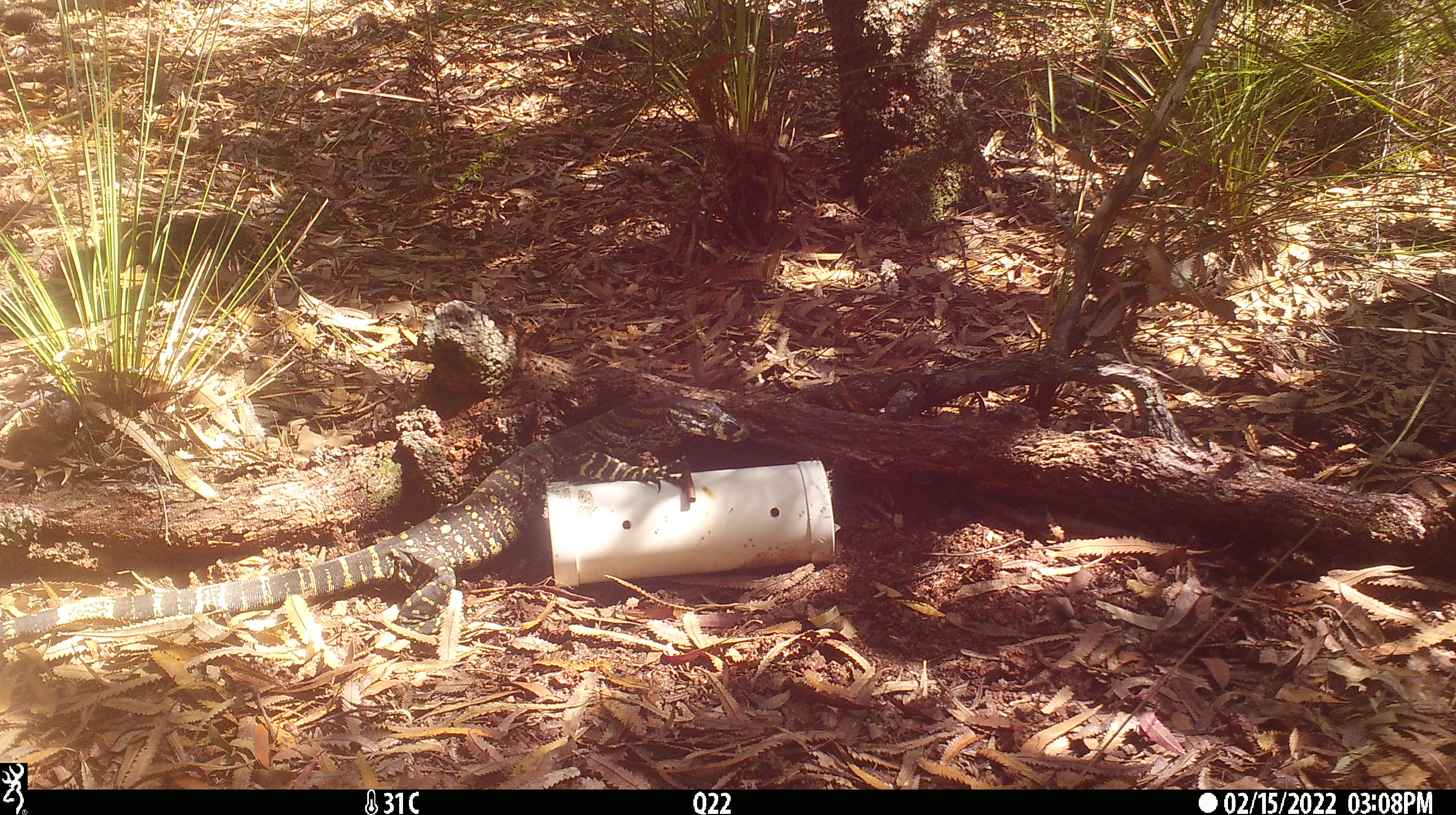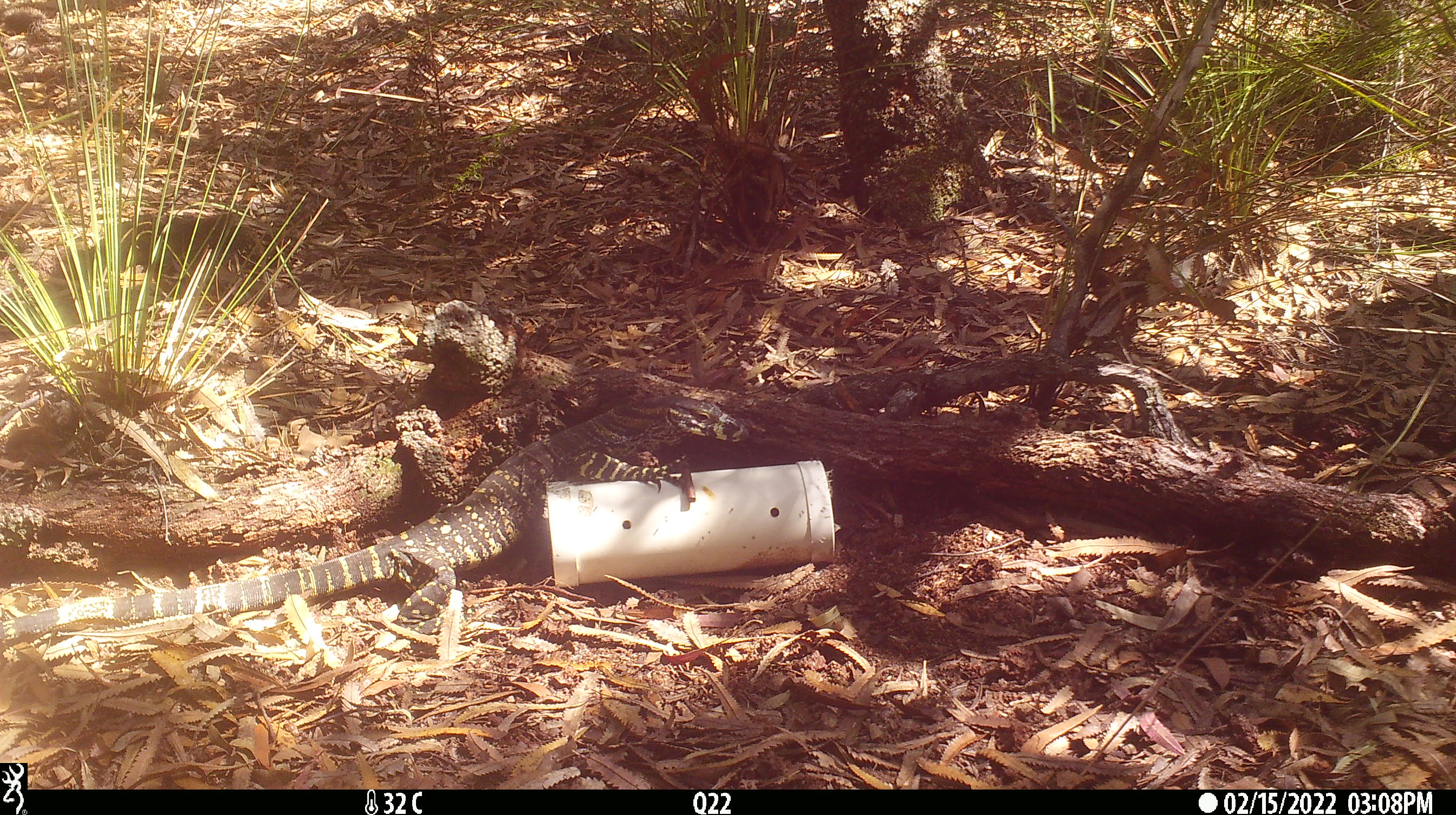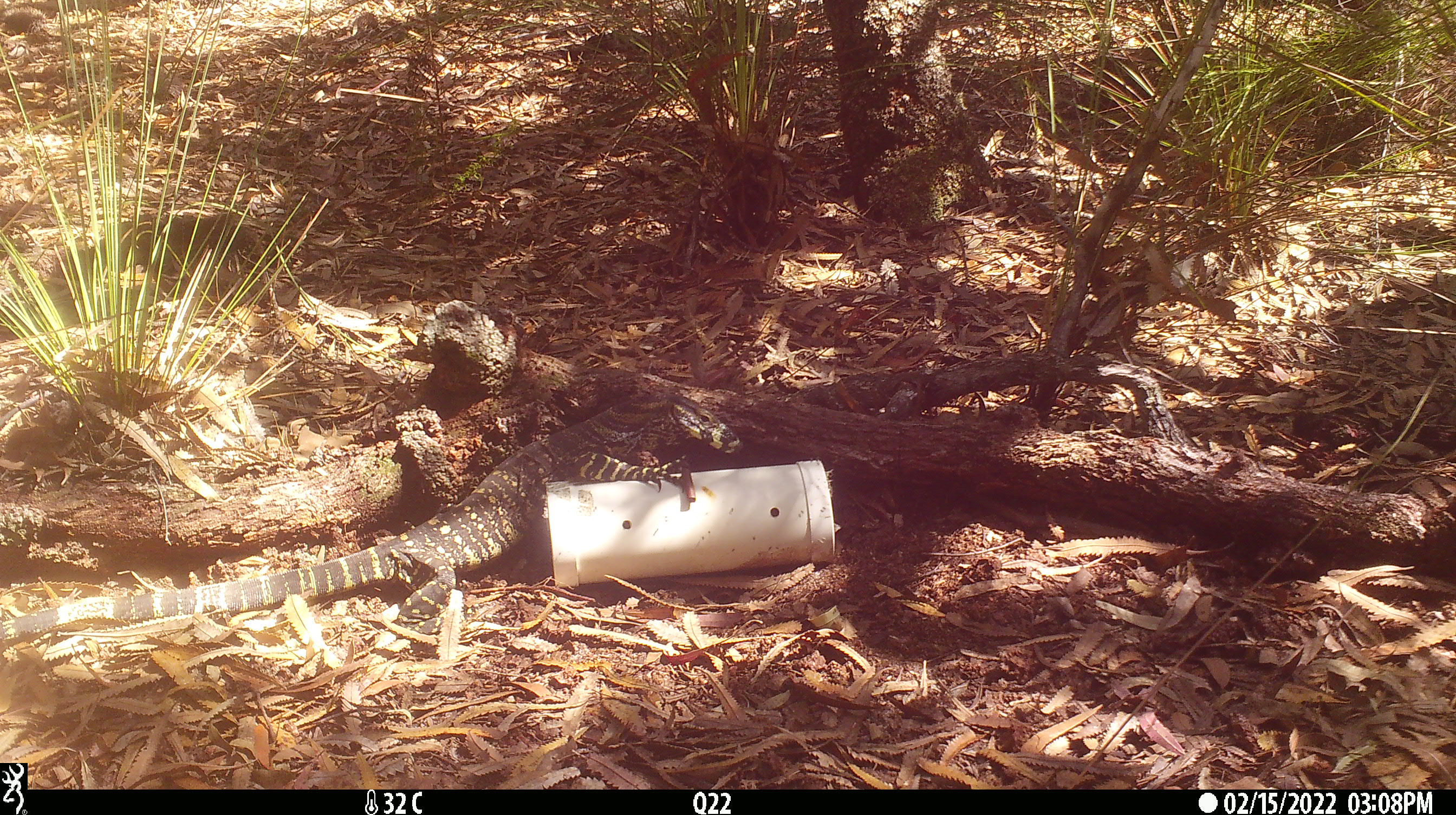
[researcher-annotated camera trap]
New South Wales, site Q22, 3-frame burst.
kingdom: Animalia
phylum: Chordata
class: Reptilia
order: Squamata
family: Varanidae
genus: Varanus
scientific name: Varanus varius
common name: lace monitor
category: goanna